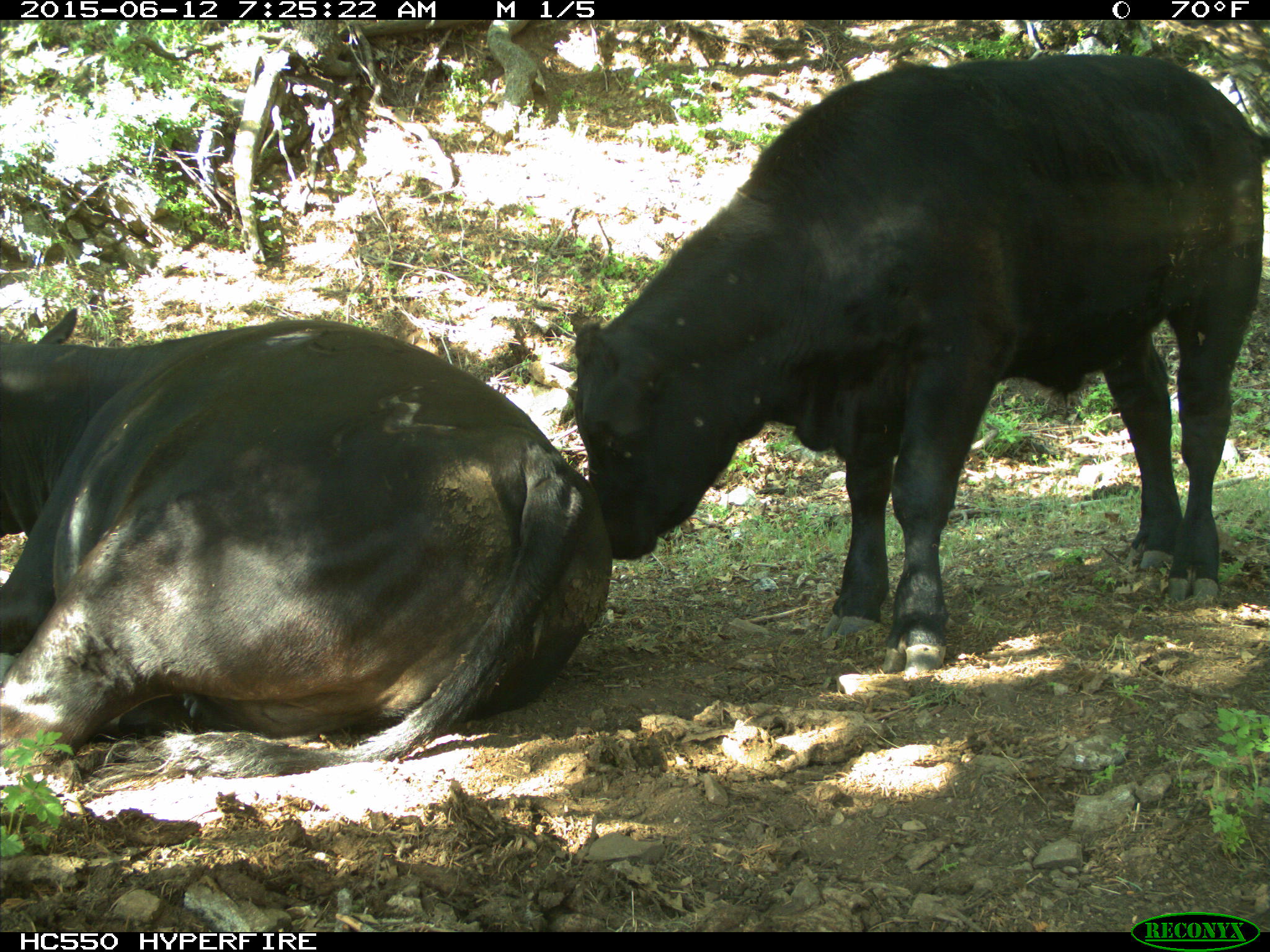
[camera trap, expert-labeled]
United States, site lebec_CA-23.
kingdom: Animalia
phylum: Chordata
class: Mammalia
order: Artiodactyla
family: Bovidae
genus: Bos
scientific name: Bos taurus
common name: domestic cow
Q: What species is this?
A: Bos taurus (domestic cow).